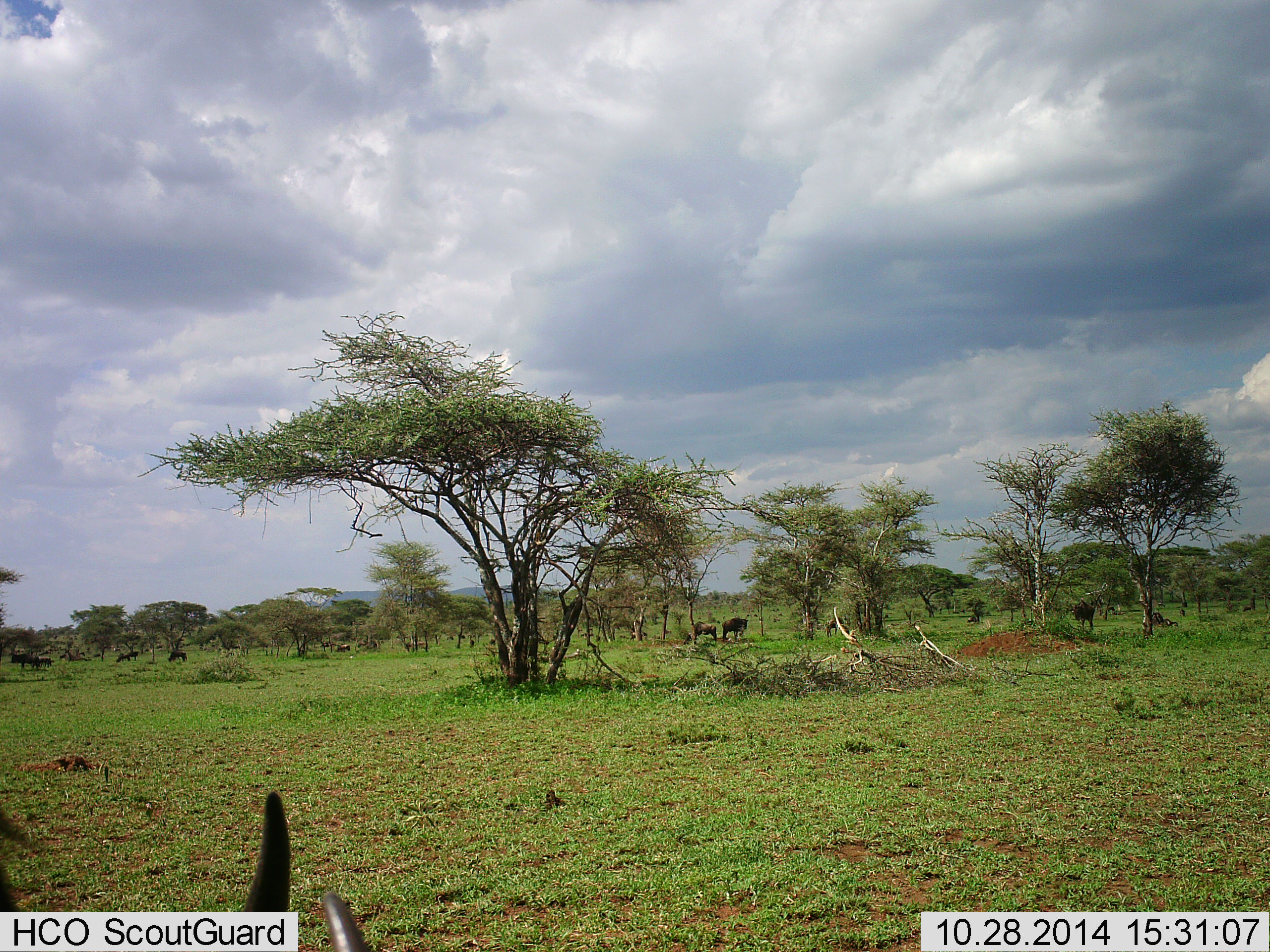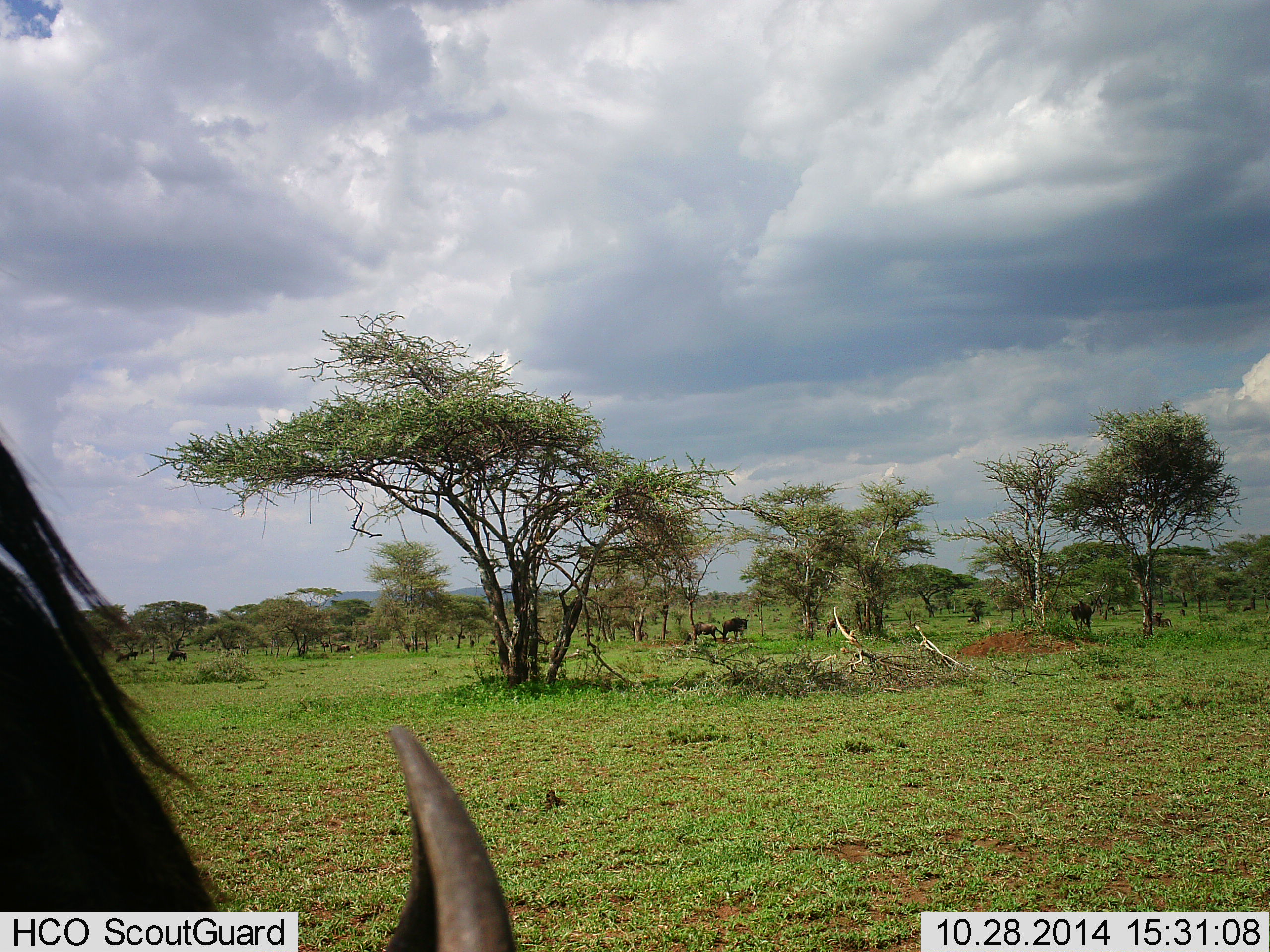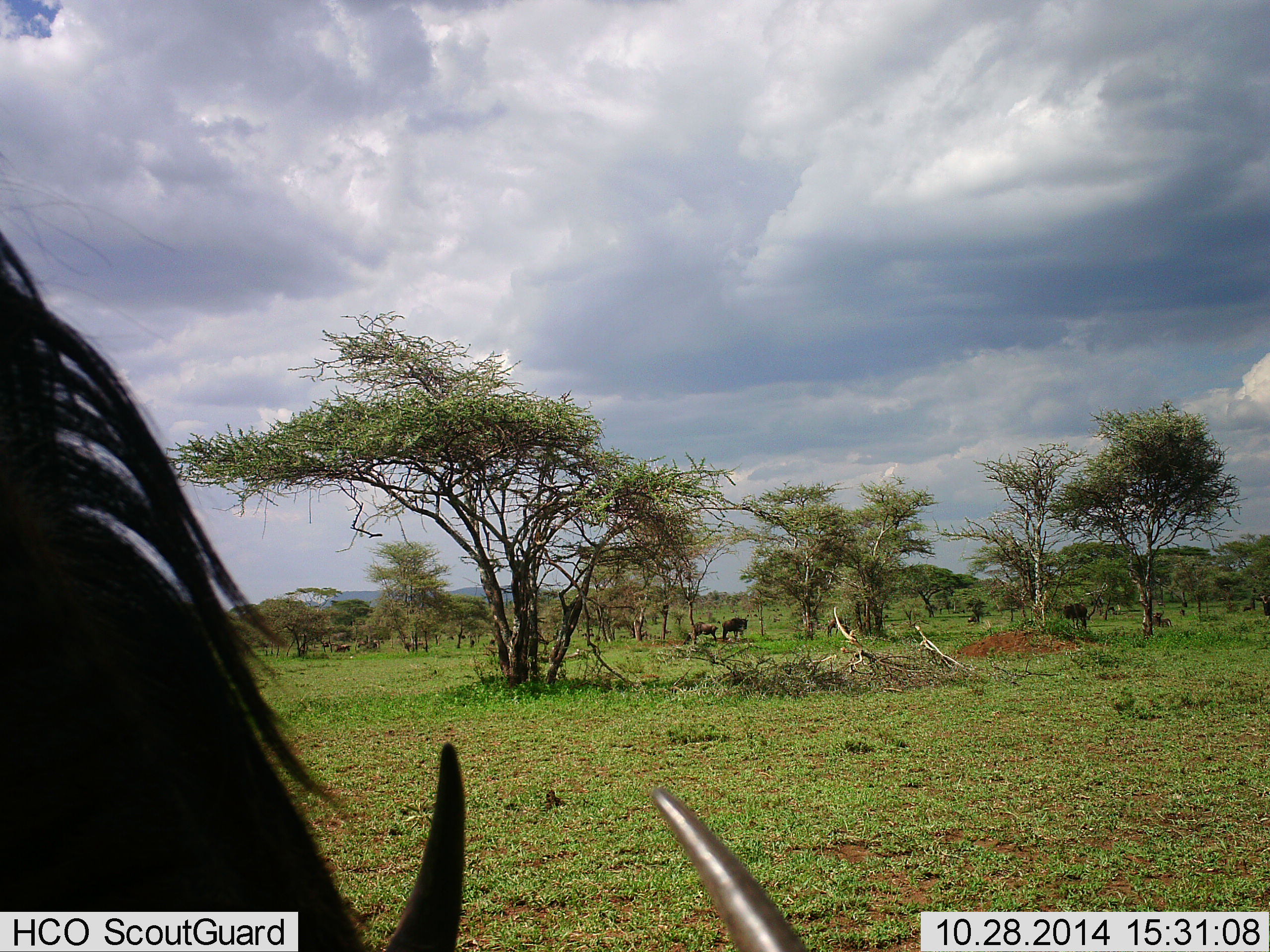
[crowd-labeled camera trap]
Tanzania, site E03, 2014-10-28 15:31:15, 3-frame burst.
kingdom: Animalia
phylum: Chordata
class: Mammalia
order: Artiodactyla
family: Bovidae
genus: Connochaetes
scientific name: Connochaetes taurinus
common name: blue wildebeest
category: wildebeest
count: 9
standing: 30%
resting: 20%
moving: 30%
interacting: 0%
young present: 0%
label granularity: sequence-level